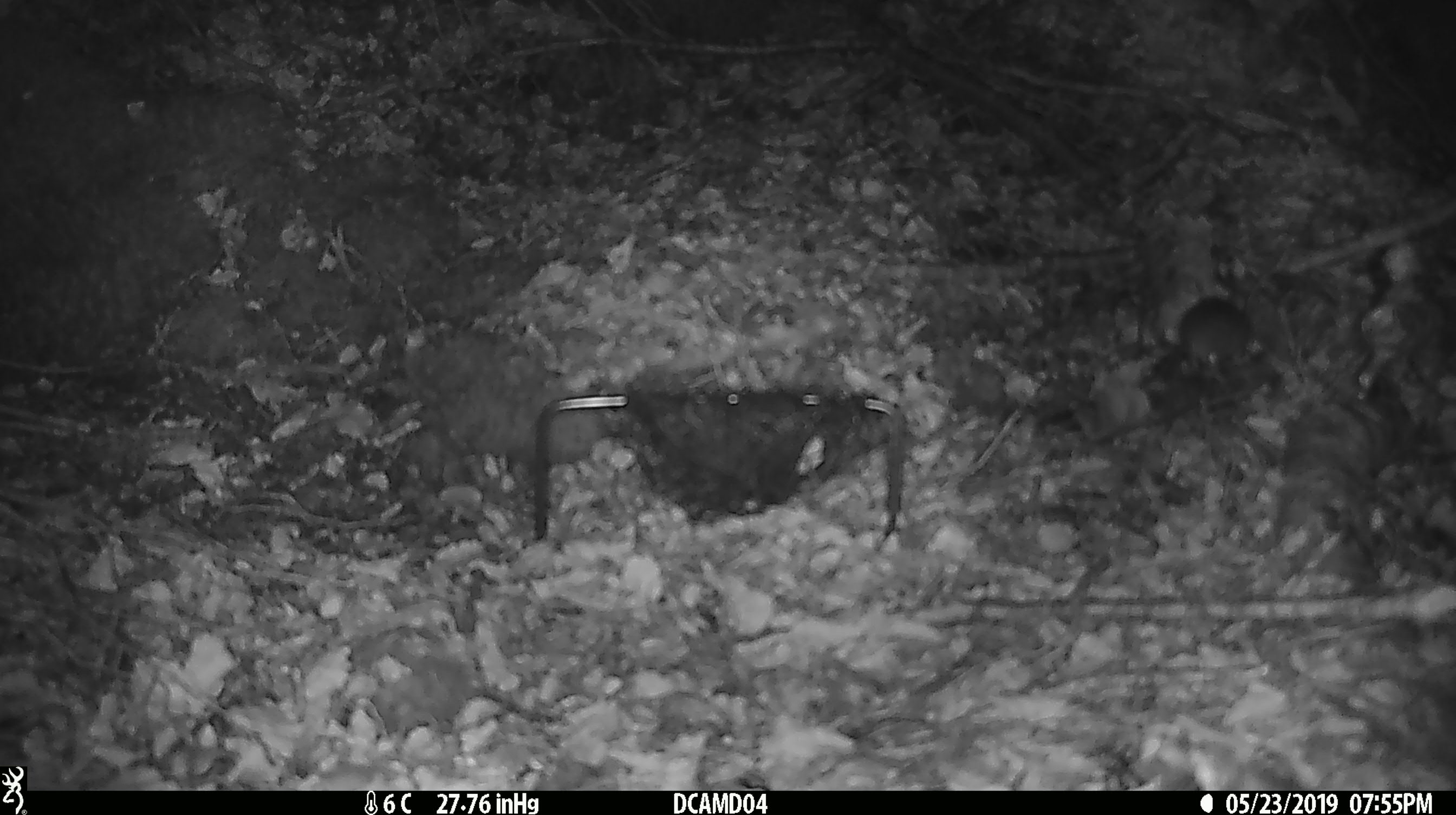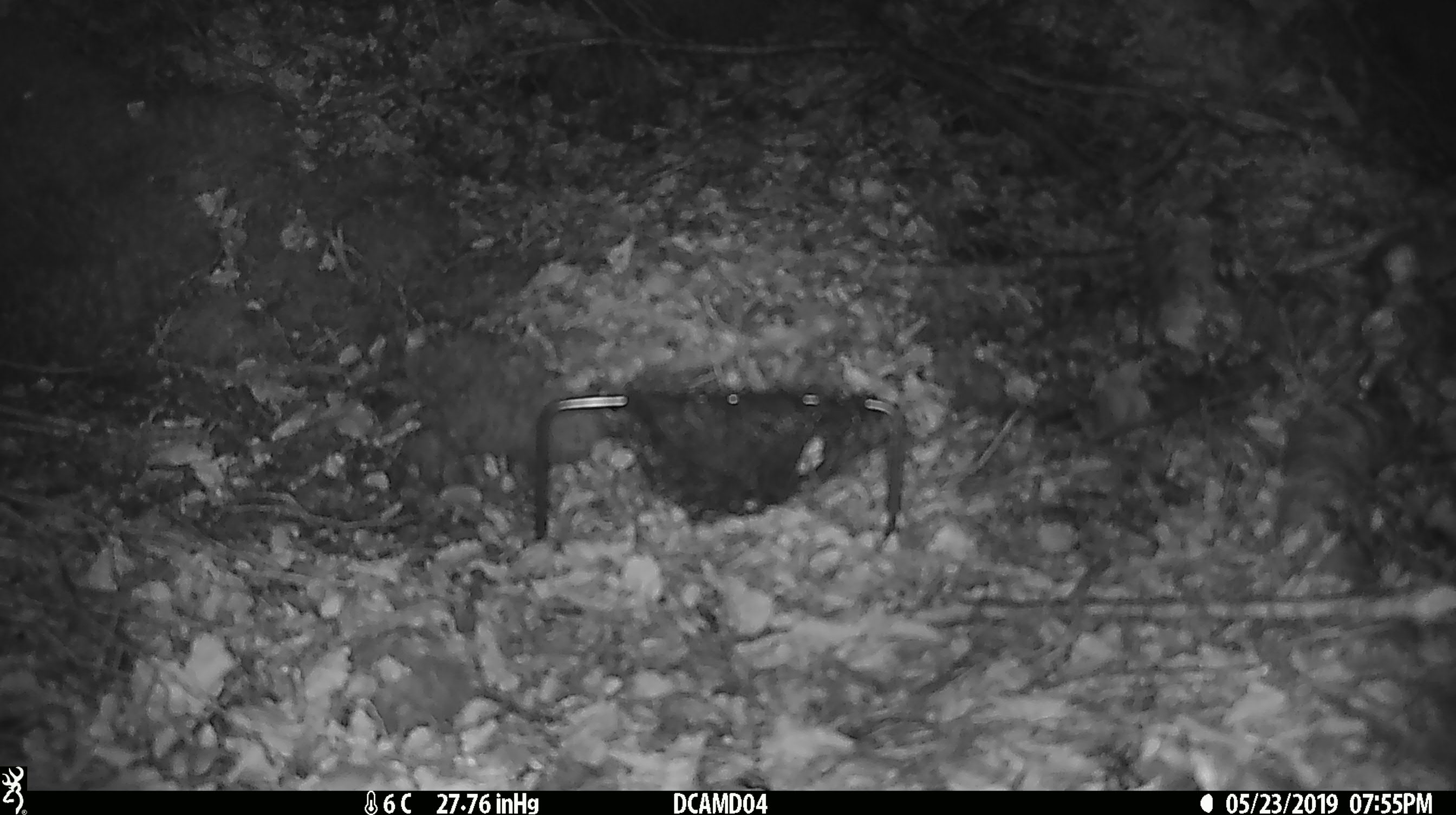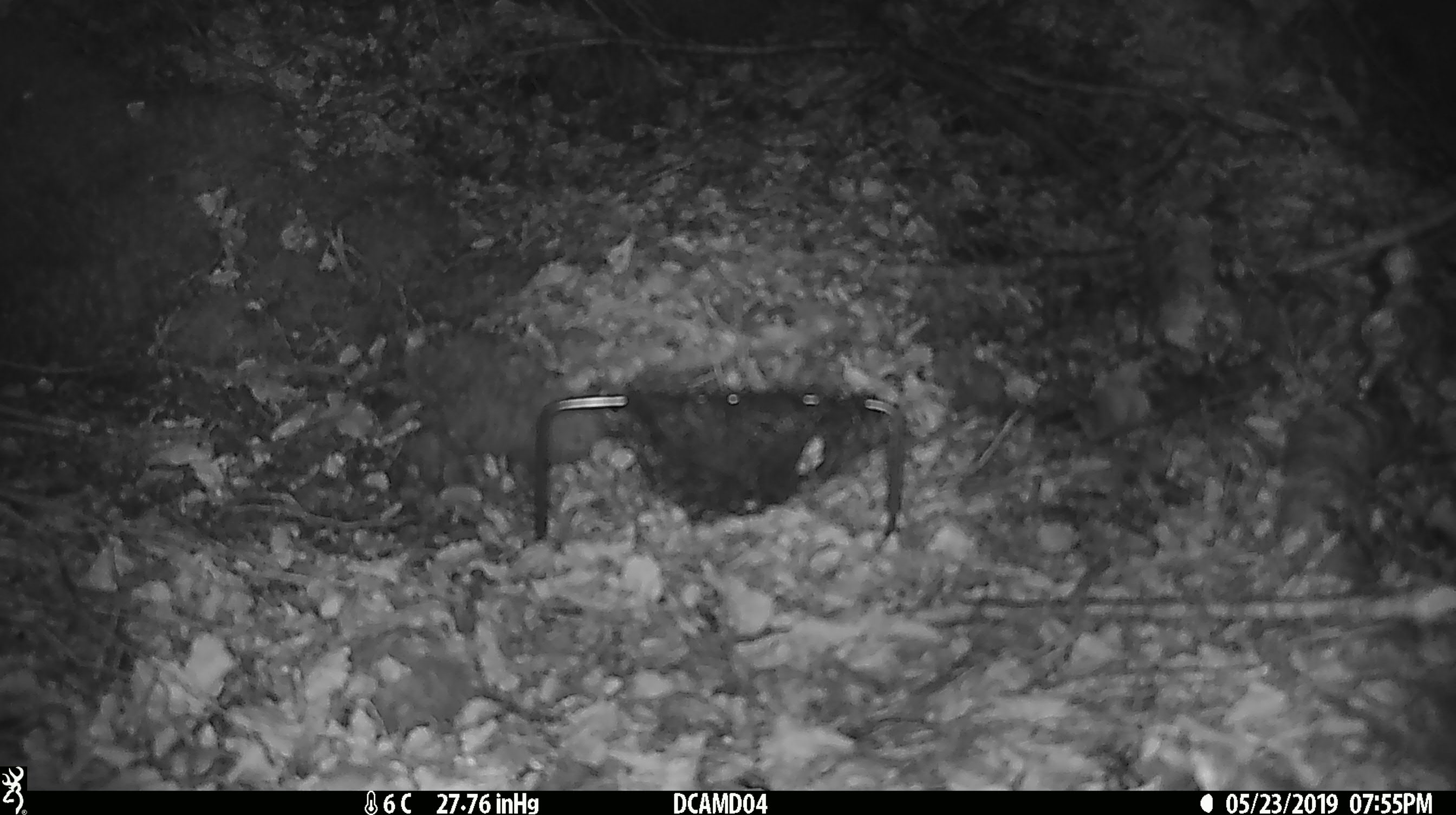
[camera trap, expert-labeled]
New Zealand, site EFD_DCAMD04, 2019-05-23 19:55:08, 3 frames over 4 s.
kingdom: Animalia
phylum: Chordata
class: Mammalia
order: Rodentia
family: Muridae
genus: Mus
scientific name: Mus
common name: mouse